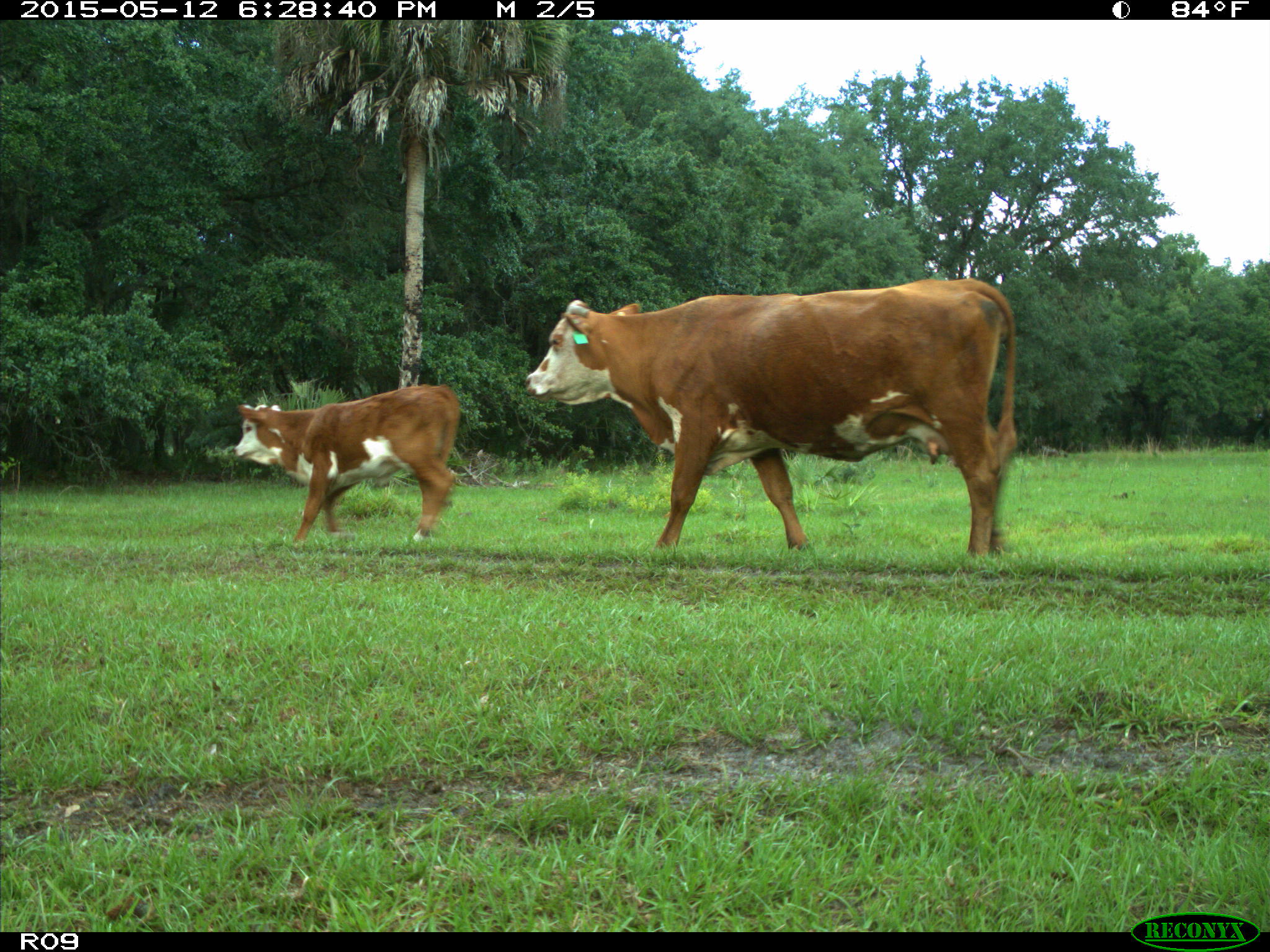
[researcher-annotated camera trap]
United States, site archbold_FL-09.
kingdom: Animalia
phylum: Chordata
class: Mammalia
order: Artiodactyla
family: Bovidae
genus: Bos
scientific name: Bos taurus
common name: domestic cow